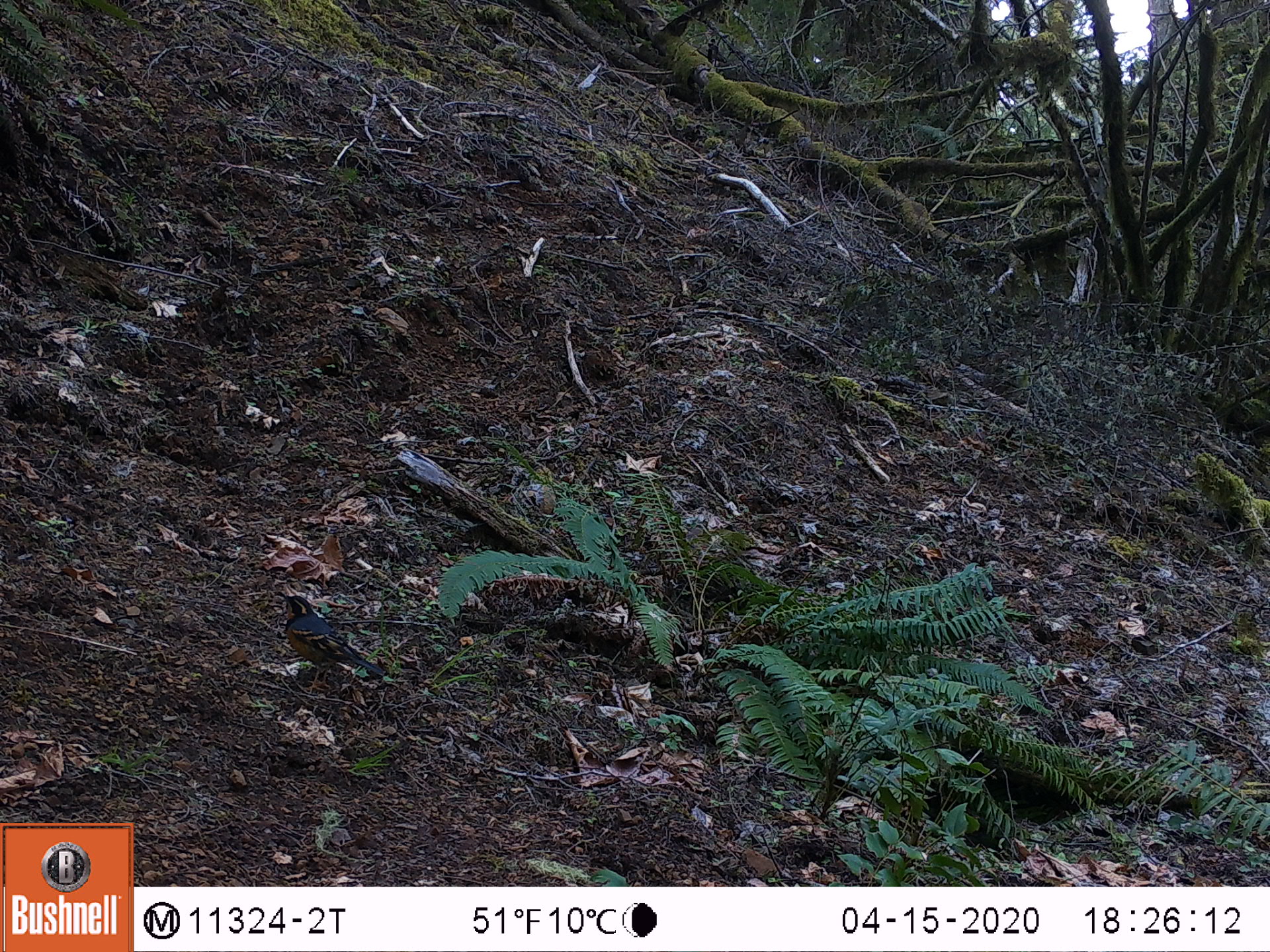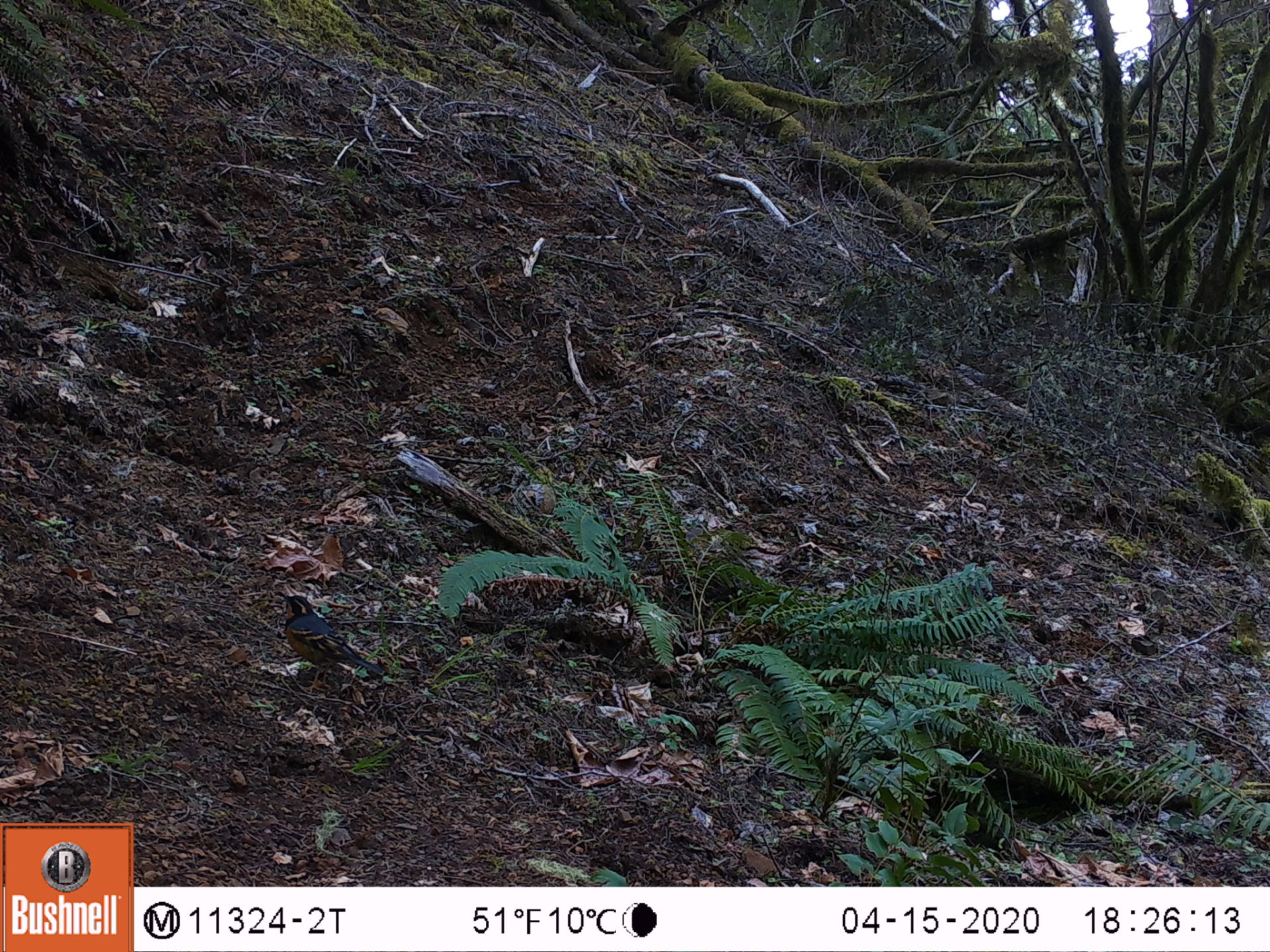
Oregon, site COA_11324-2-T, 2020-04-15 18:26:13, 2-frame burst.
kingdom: Animalia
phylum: Chordata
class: Aves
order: Passeriformes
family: Turdidae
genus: Ixoreus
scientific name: Ixoreus naevius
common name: varied thrush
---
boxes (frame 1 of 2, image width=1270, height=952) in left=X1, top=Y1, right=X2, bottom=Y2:
varied thrush: left=279, top=591, right=378, bottom=688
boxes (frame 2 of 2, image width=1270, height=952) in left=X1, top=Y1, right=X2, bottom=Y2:
varied thrush: left=277, top=589, right=369, bottom=690